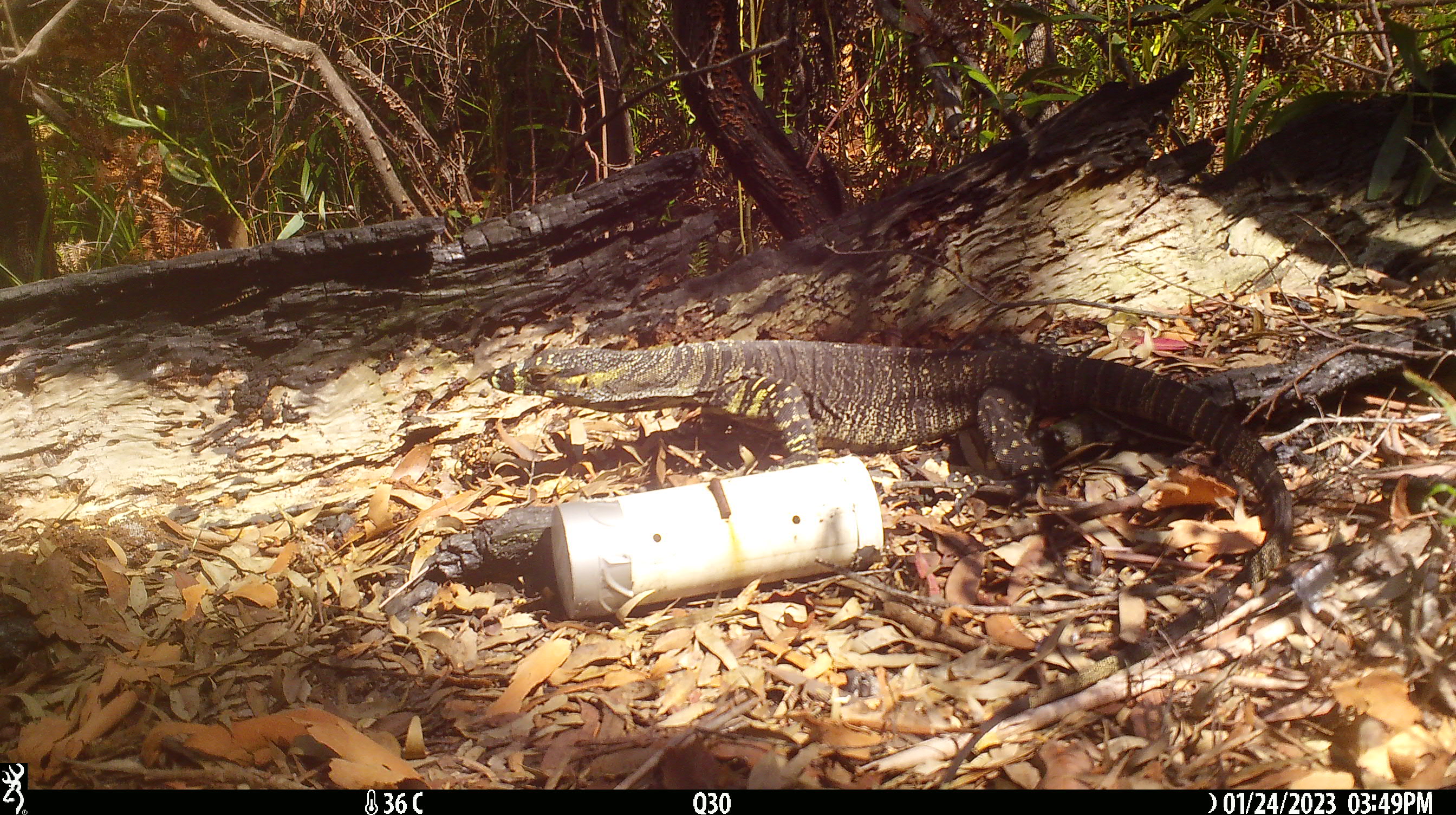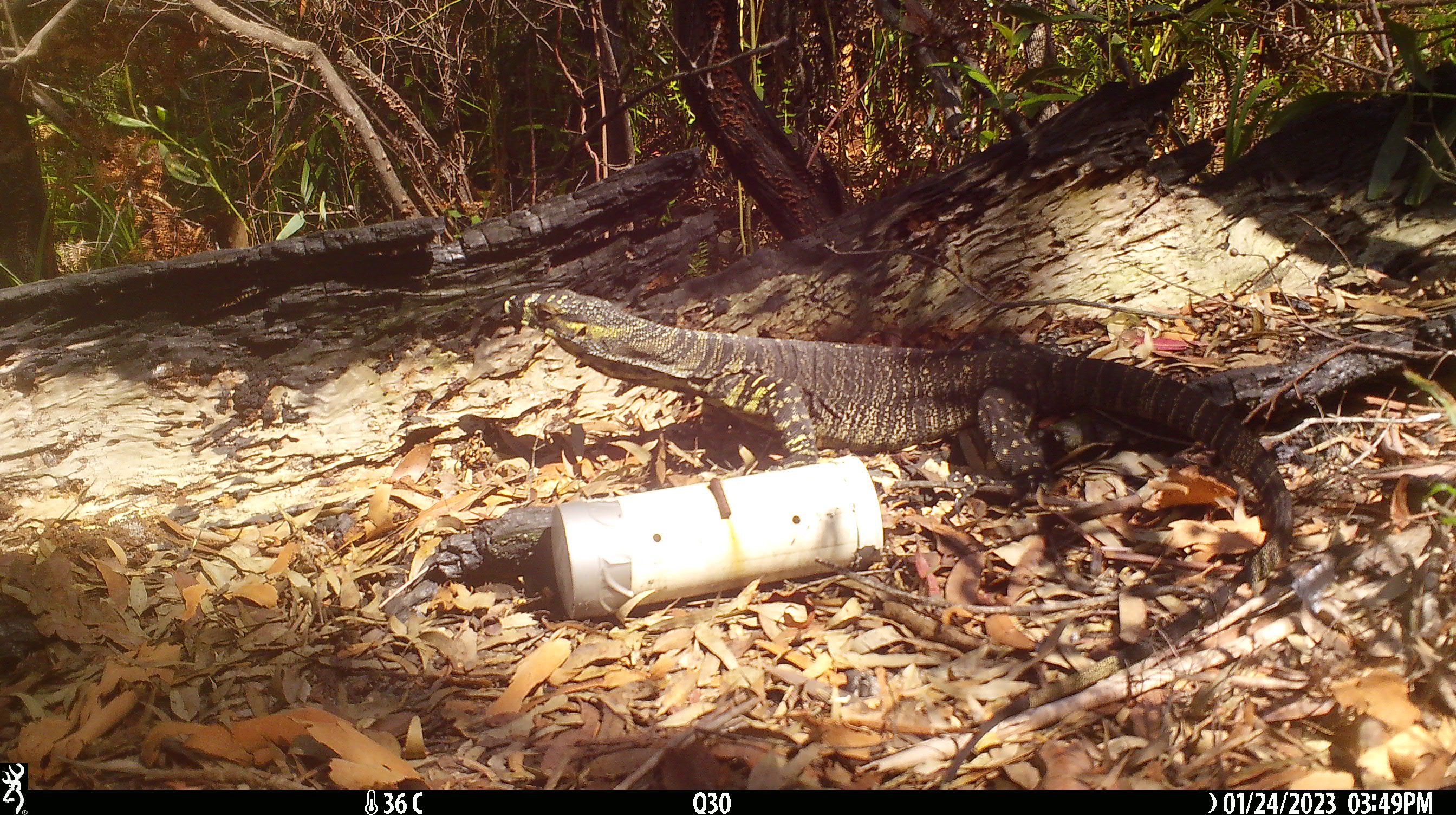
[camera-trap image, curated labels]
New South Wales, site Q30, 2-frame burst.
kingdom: Animalia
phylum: Chordata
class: Reptilia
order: Squamata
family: Varanidae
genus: Varanus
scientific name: Varanus varius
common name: lace monitor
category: goanna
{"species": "goanna (lace monitor) (Varanus varius)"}